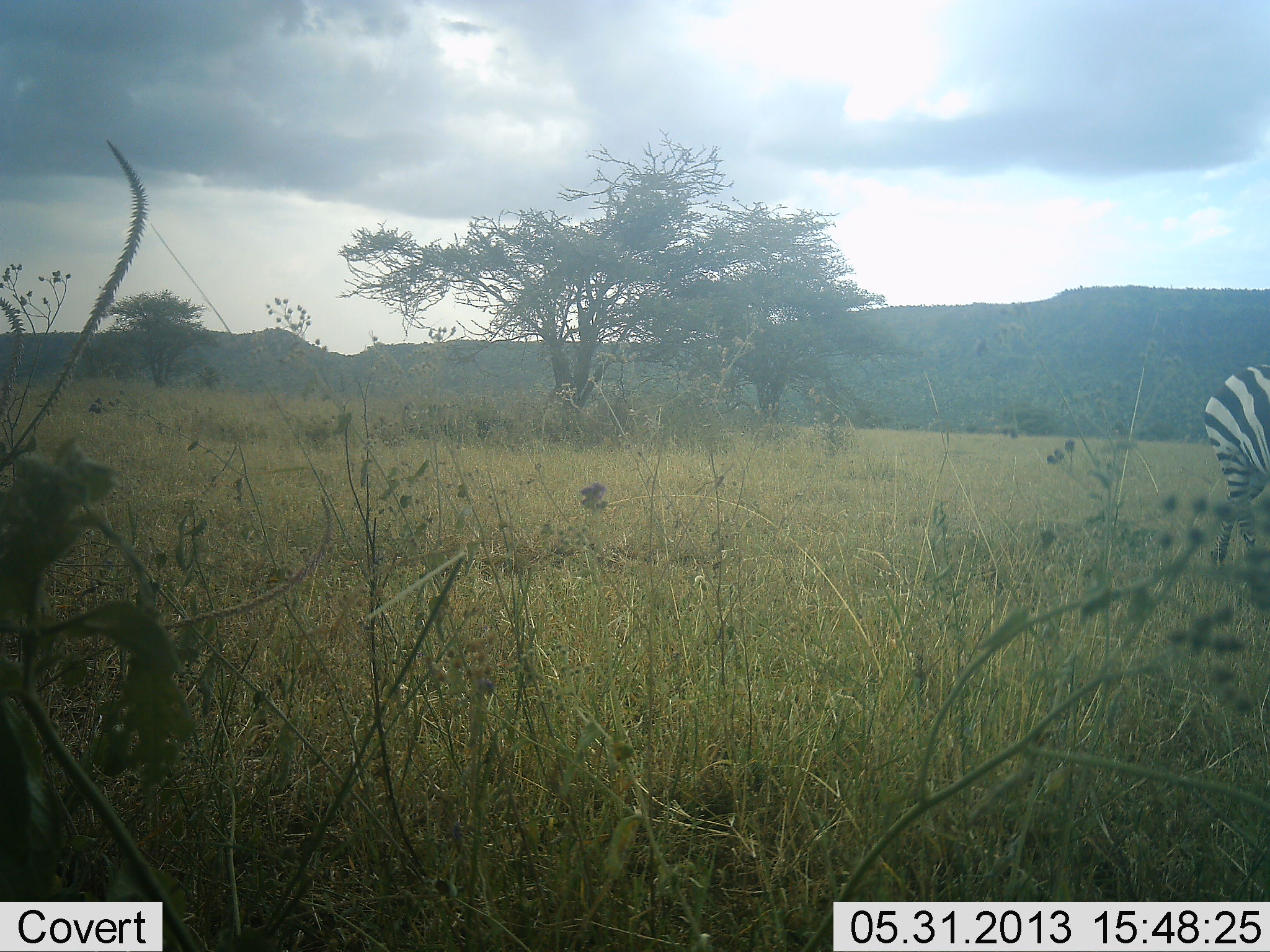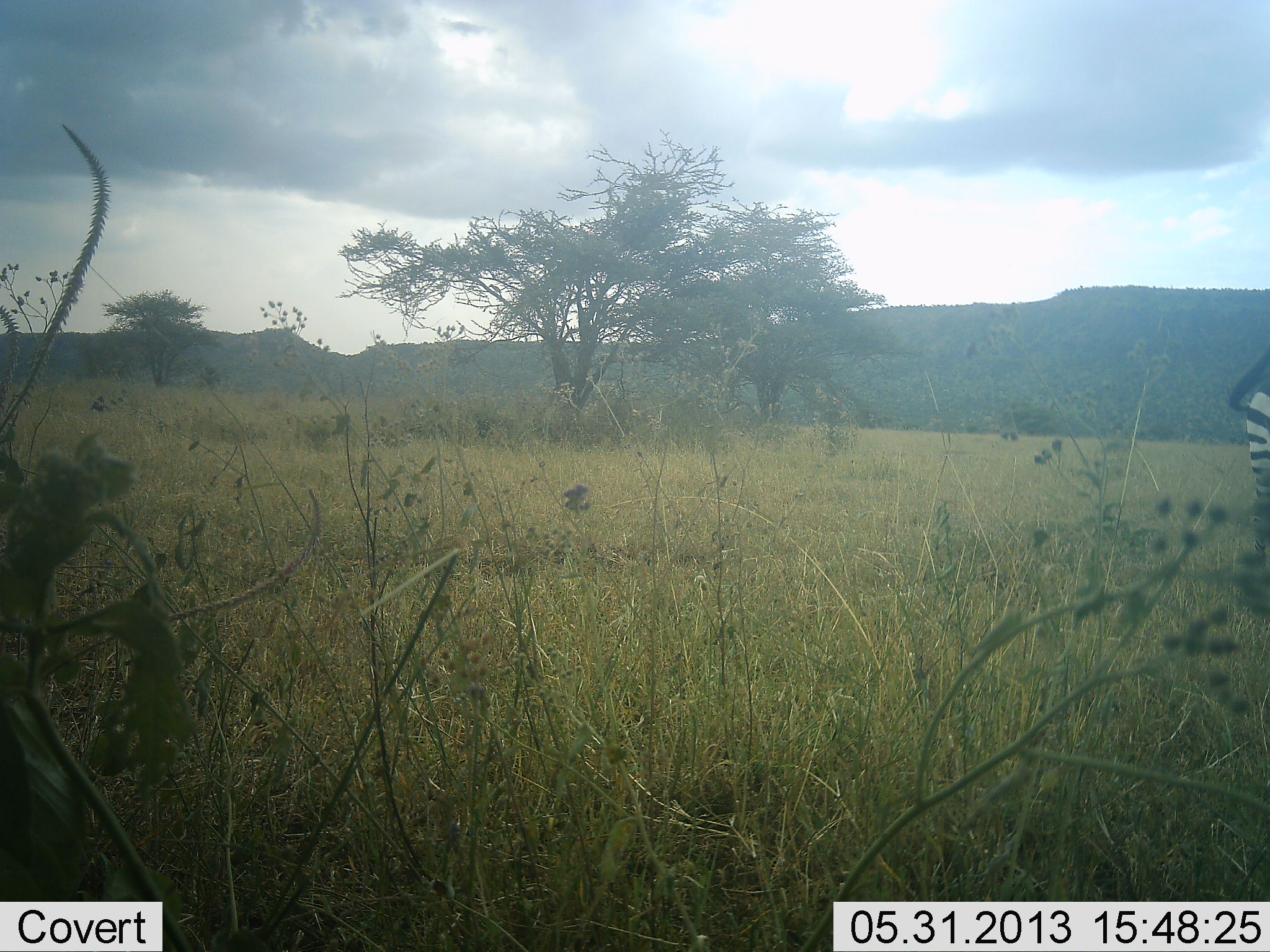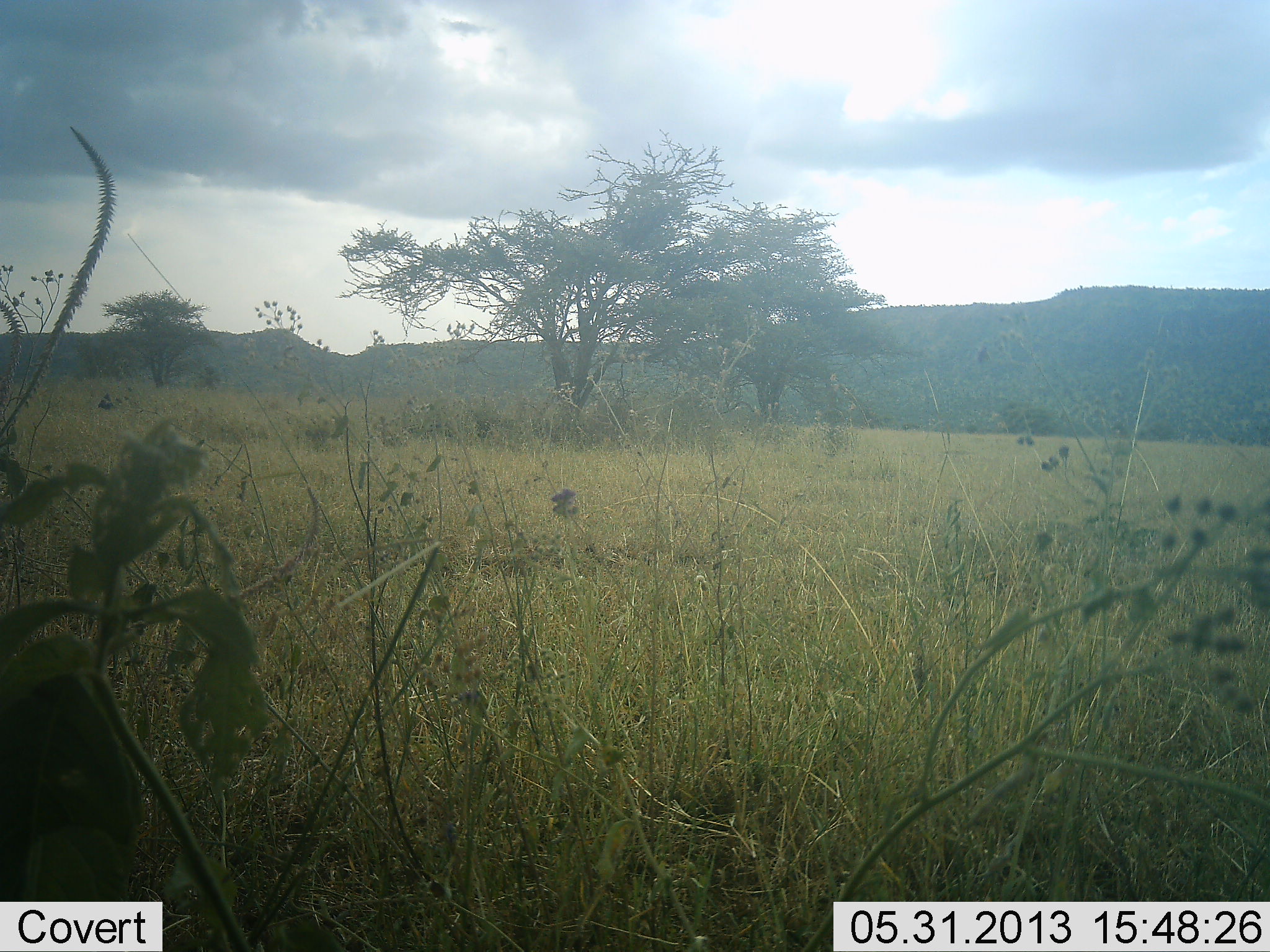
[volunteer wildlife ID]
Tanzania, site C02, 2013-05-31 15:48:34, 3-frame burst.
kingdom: Animalia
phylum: Chordata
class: Mammalia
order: Perissodactyla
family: Equidae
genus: Equus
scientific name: Equus quagga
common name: plains zebra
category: zebra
Zebra (plains zebra) (Equus quagga), count 1. Behavior (volunteer vote fractions): standing 19%, resting 0%, moving 84%, interacting 0%. Young present (vote fraction): 0%. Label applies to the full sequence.